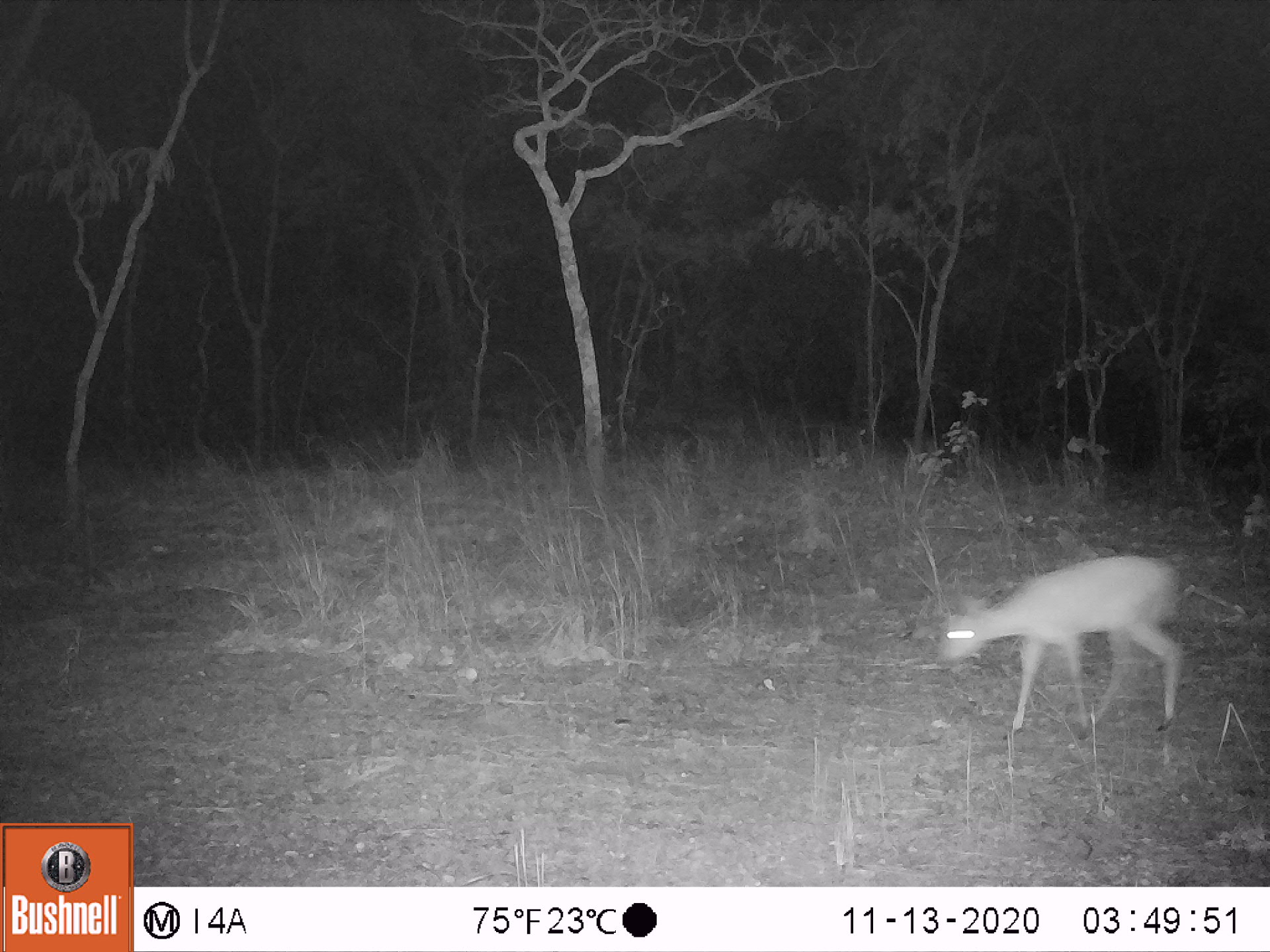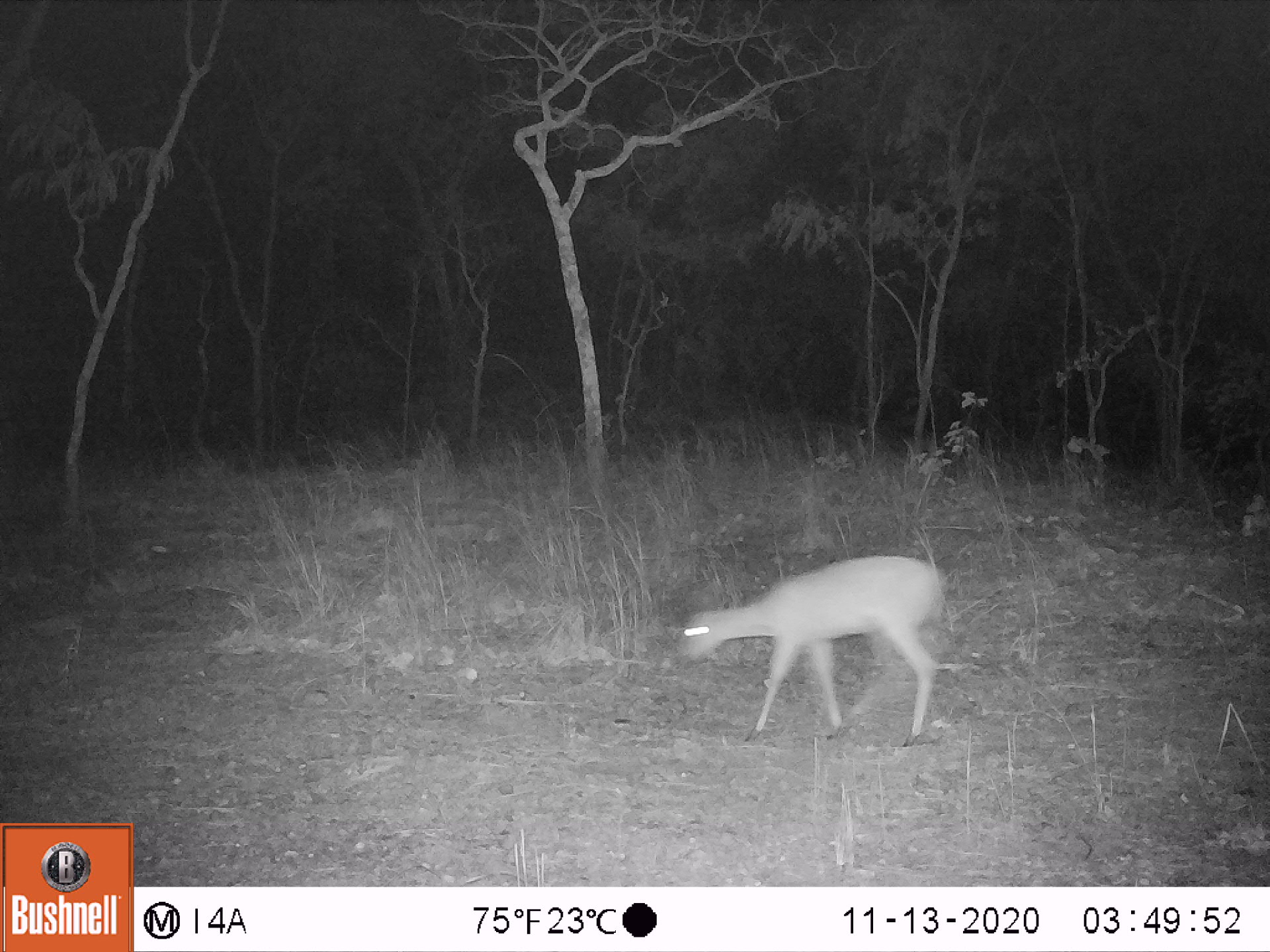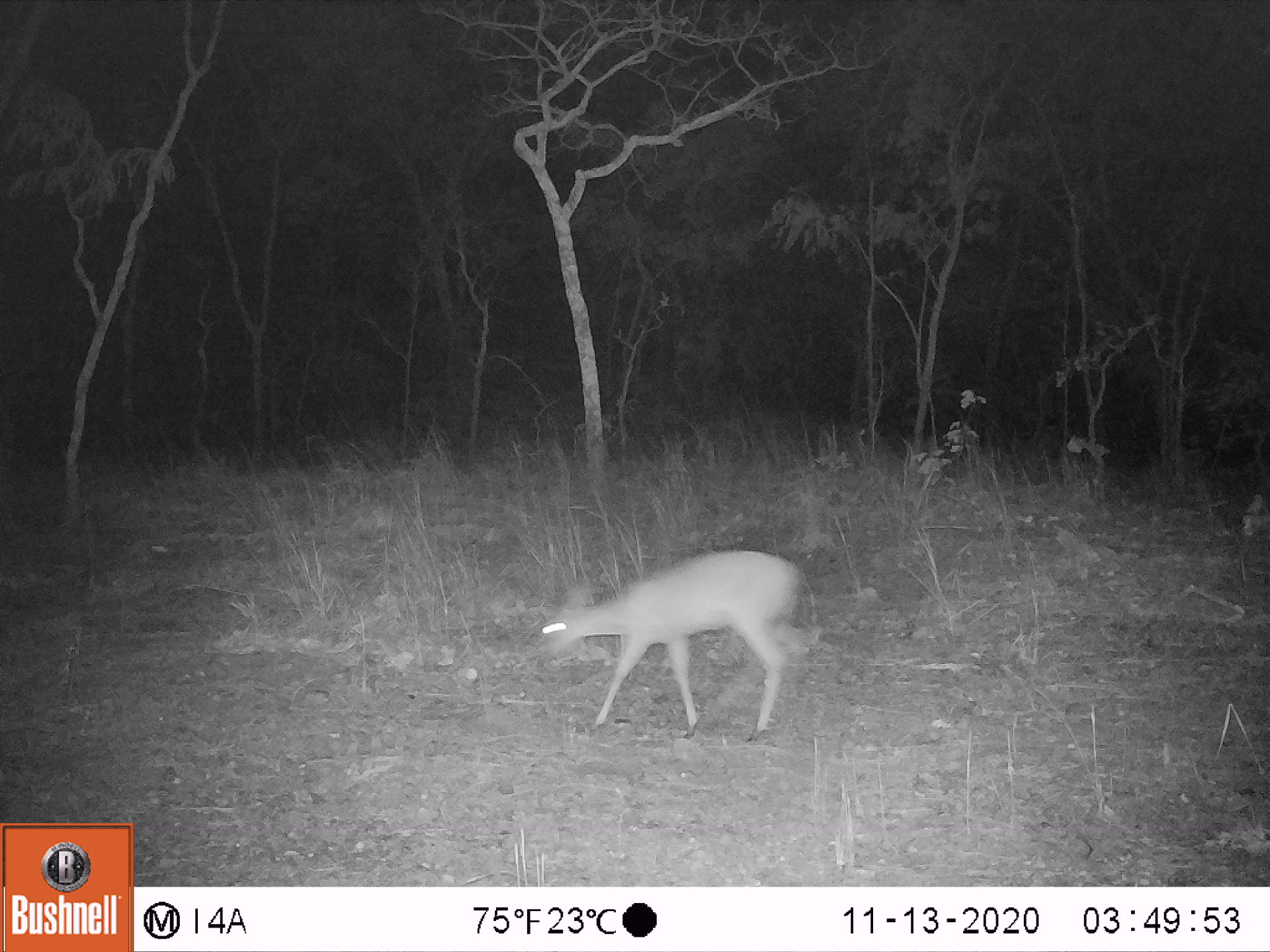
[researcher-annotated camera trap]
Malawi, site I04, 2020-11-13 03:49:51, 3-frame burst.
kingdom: Animalia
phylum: Chordata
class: Mammalia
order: Artiodactyla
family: Bovidae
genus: Sylvicapra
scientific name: Sylvicapra grimmia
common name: common duiker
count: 1